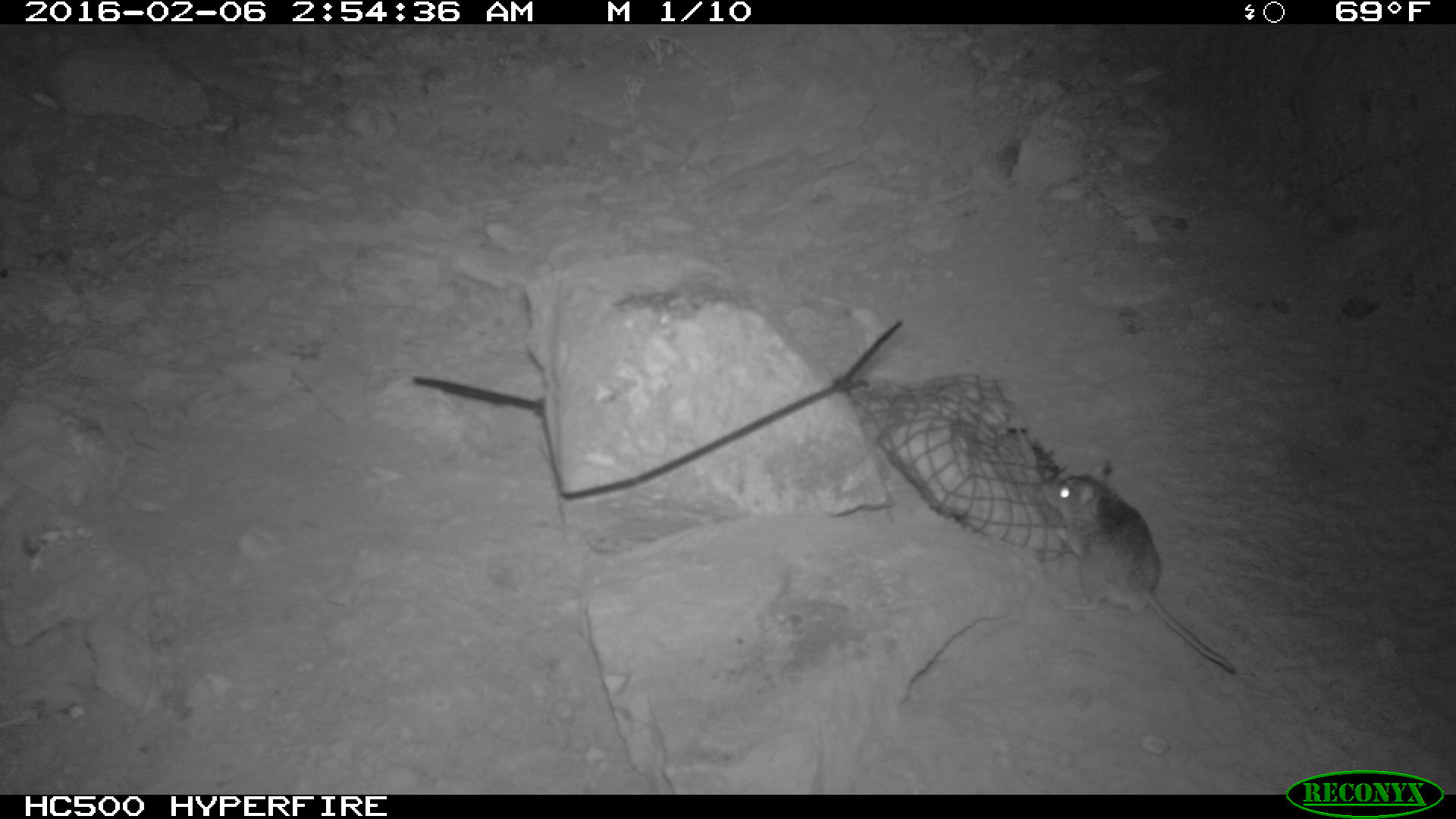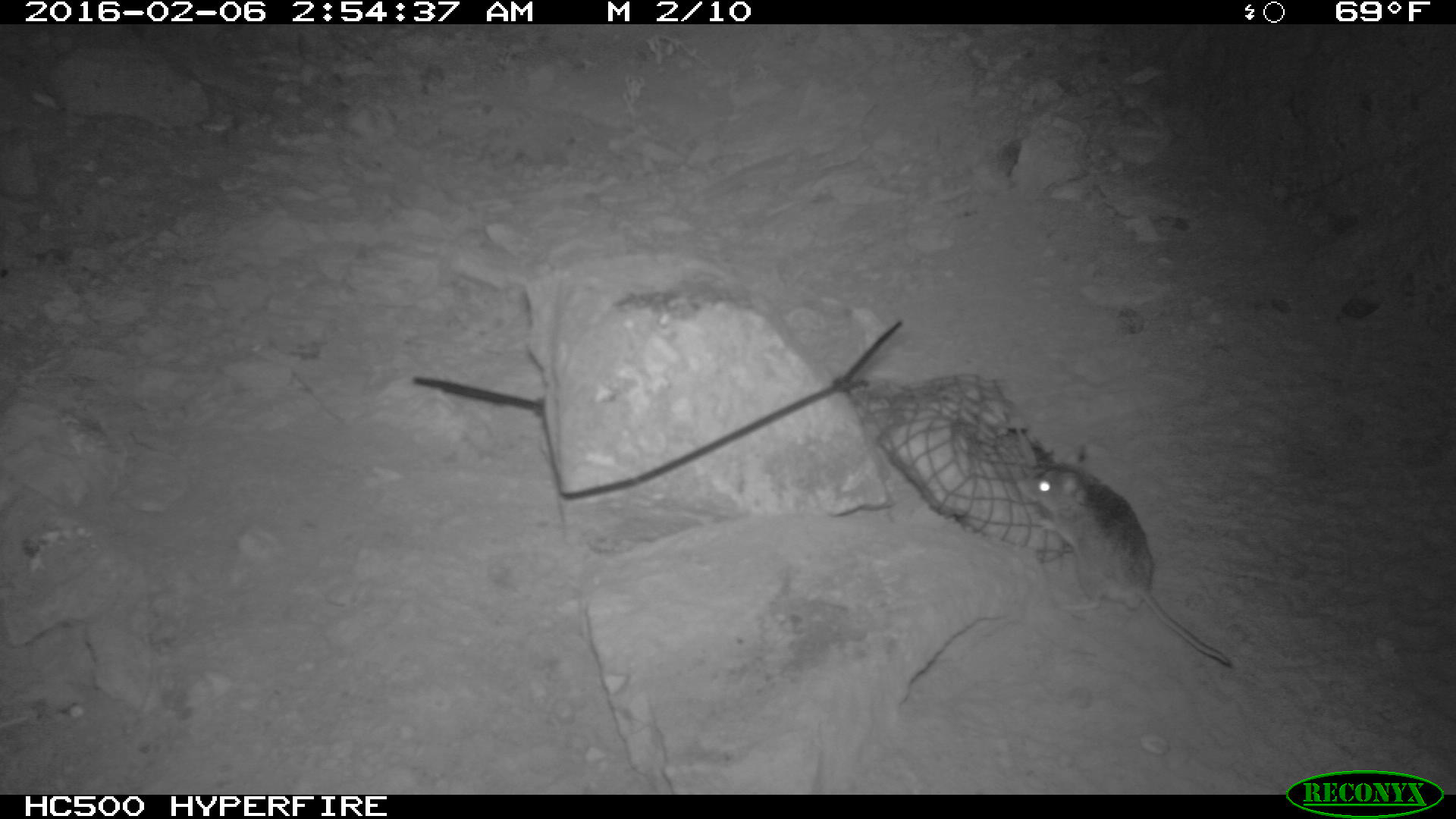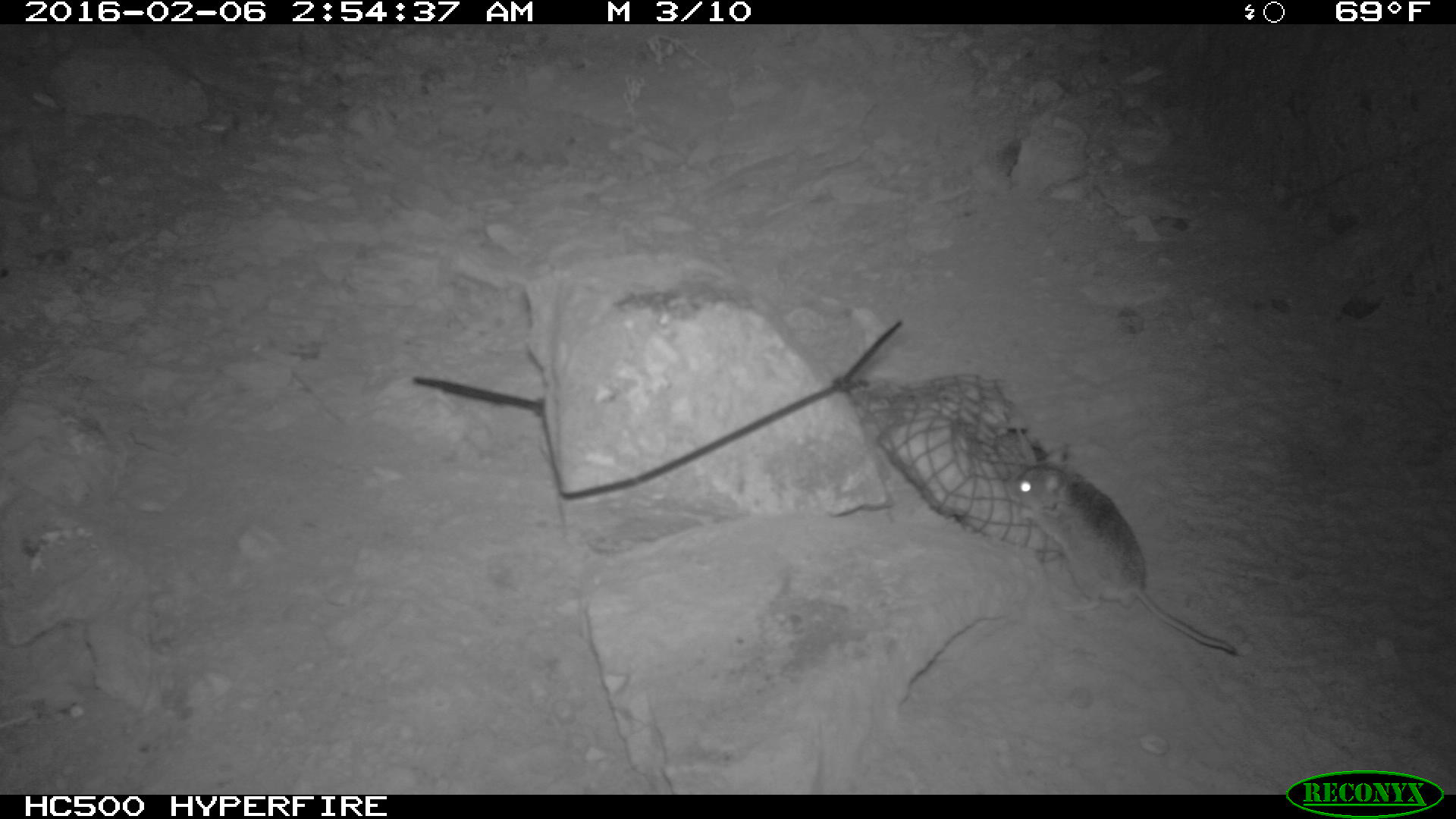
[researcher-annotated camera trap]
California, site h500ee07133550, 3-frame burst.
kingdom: Animalia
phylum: Chordata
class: Mammalia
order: Rodentia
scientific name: Rodentia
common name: rodent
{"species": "rodent (Rodentia)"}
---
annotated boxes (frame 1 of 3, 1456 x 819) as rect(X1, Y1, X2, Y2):
rodent: rect(1040, 458, 1236, 673)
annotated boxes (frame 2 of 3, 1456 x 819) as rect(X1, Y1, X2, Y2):
rodent: rect(1016, 444, 1232, 666)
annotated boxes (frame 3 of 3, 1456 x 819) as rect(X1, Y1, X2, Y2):
rodent: rect(1006, 444, 1235, 654)